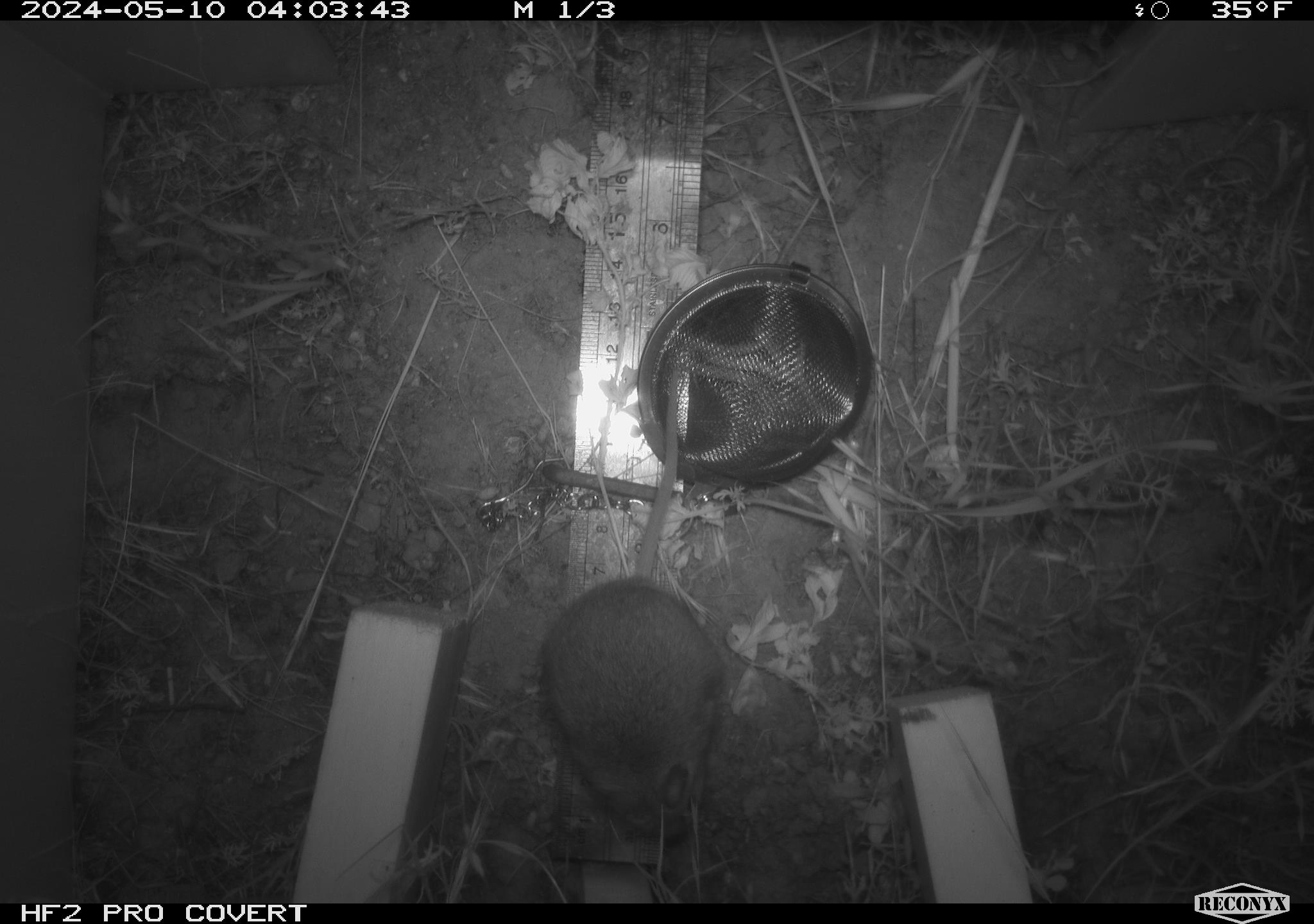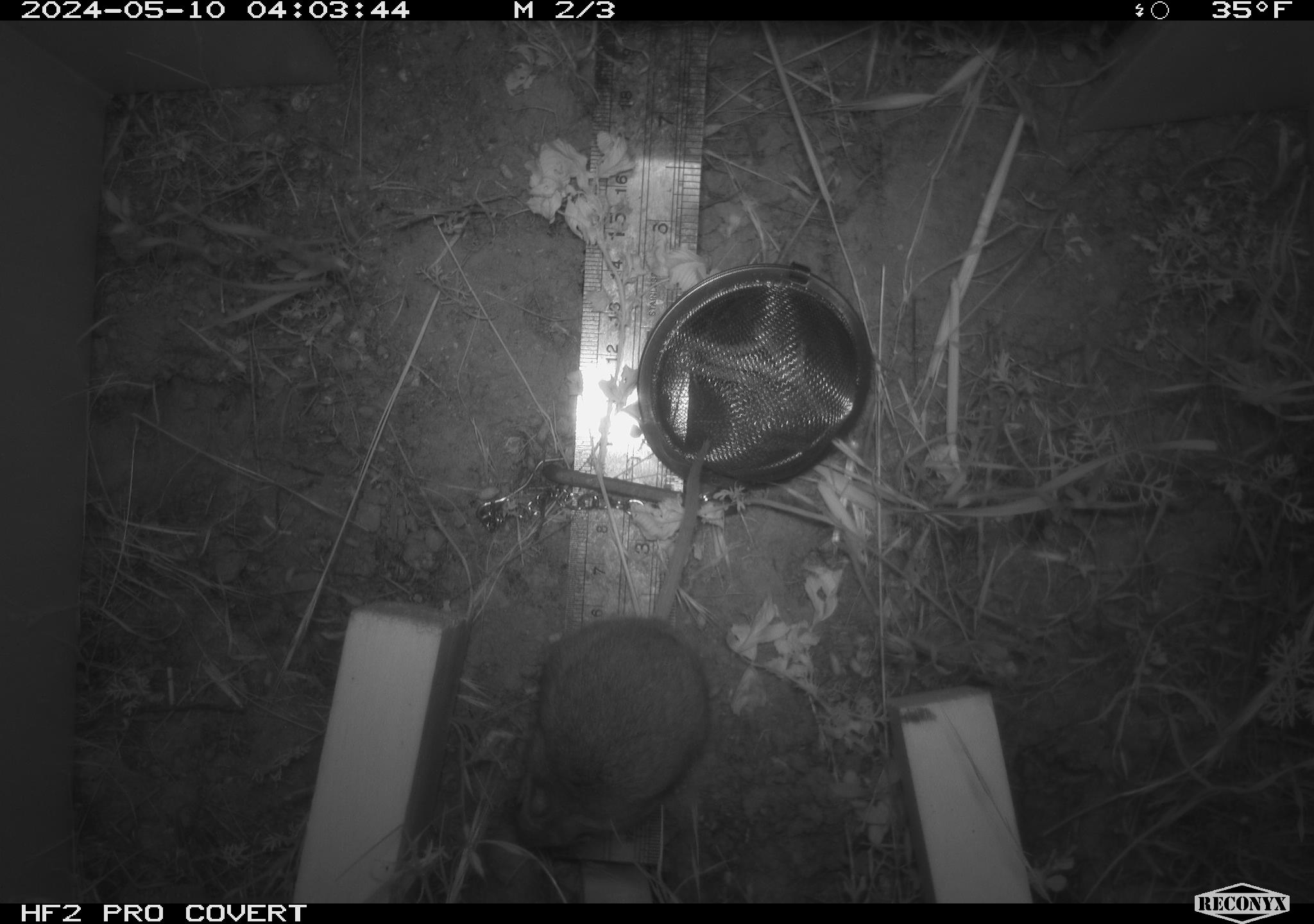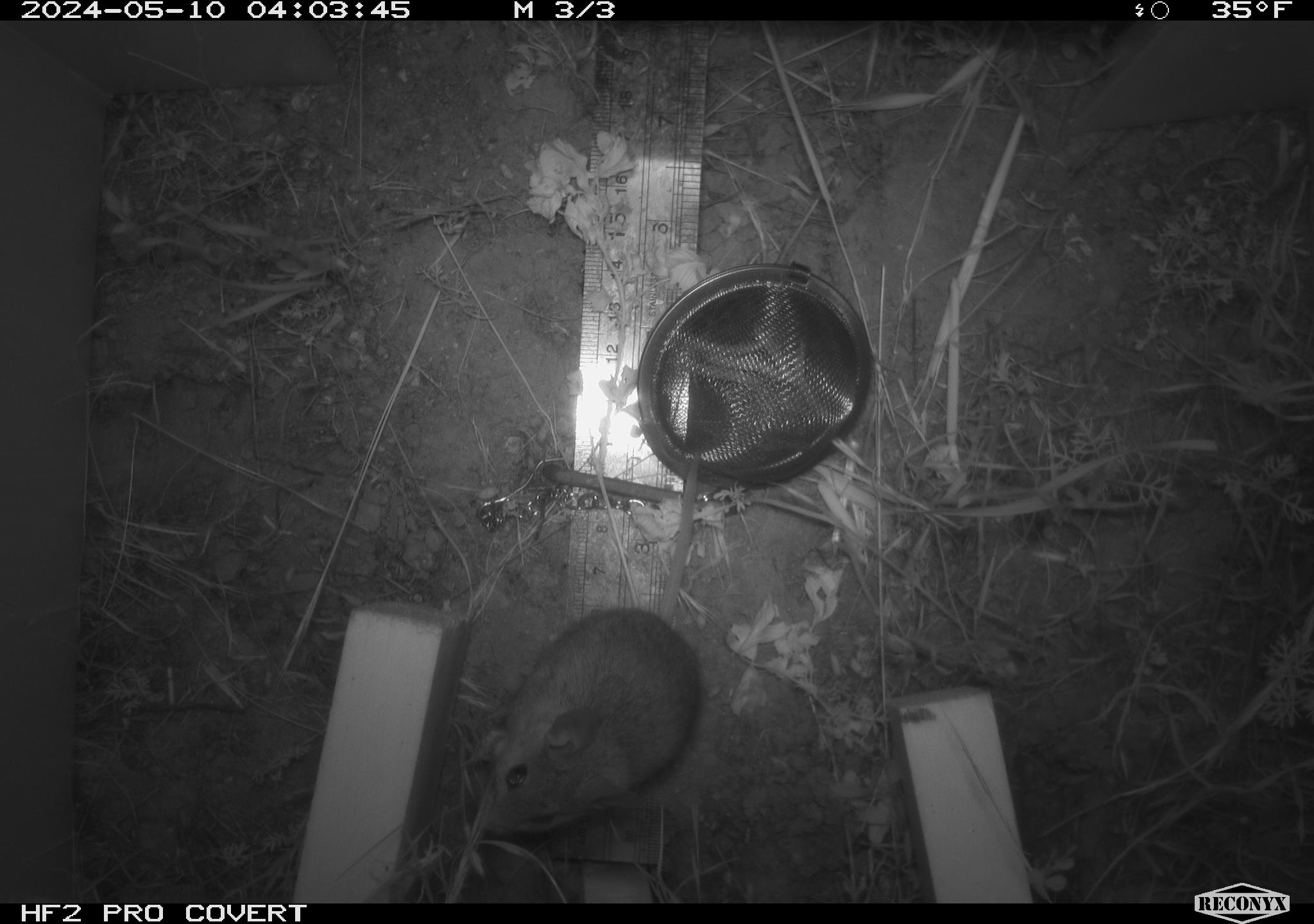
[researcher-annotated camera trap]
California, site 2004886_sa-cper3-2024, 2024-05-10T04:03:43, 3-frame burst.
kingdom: Animalia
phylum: Chordata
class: Mammalia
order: Rodentia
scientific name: Rodentia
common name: rodent